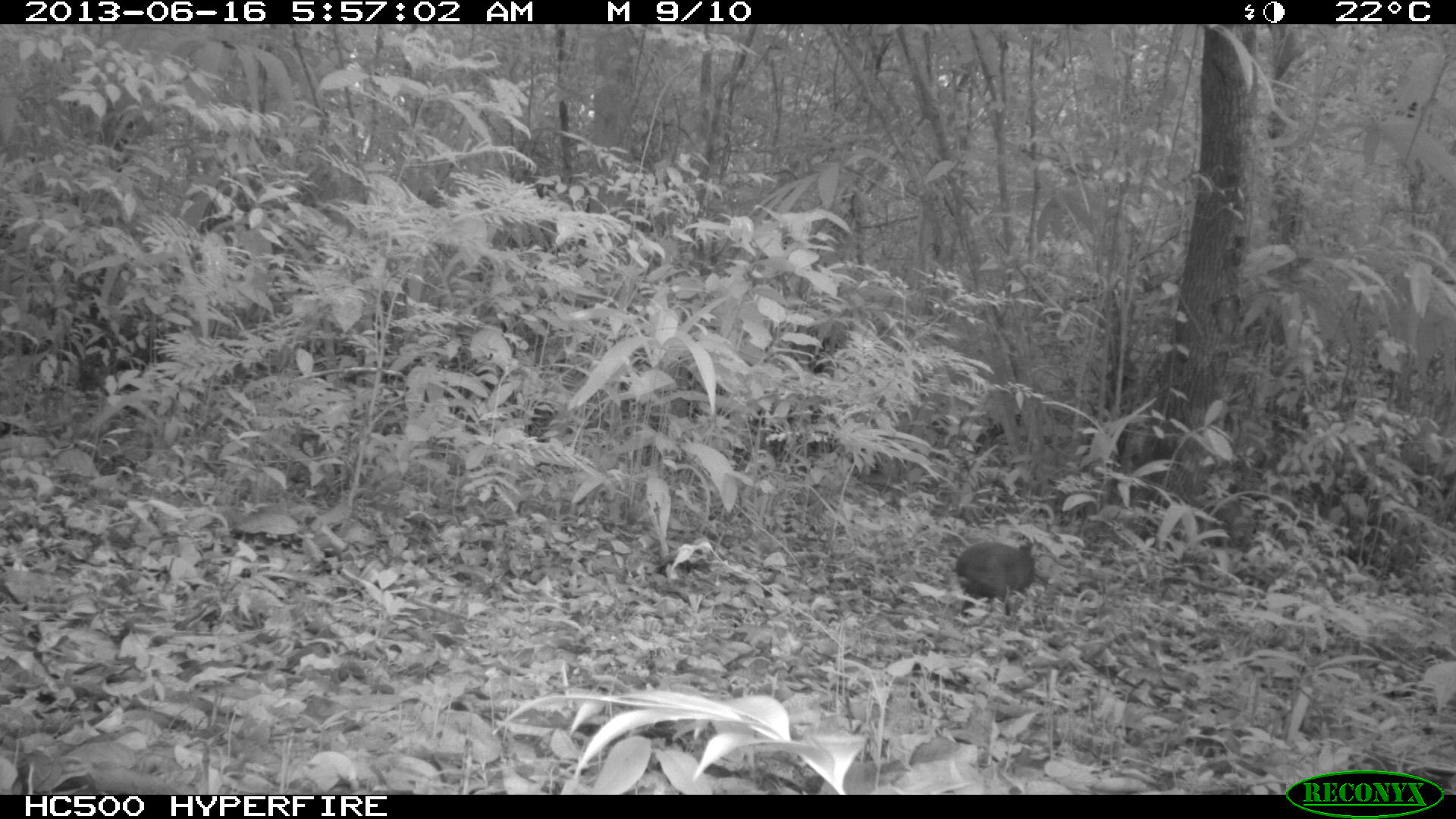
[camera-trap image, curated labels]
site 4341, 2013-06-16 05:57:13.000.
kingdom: Animalia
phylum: Chordata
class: Mammalia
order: Rodentia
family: Dasyproctidae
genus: Dasyprocta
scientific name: Dasyprocta punctata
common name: central american agouti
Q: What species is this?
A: Dasyprocta punctata (central american agouti).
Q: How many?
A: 1.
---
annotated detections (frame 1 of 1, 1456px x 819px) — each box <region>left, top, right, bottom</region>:
dasyprocta punctata: <region>951, 540, 1036, 617</region>